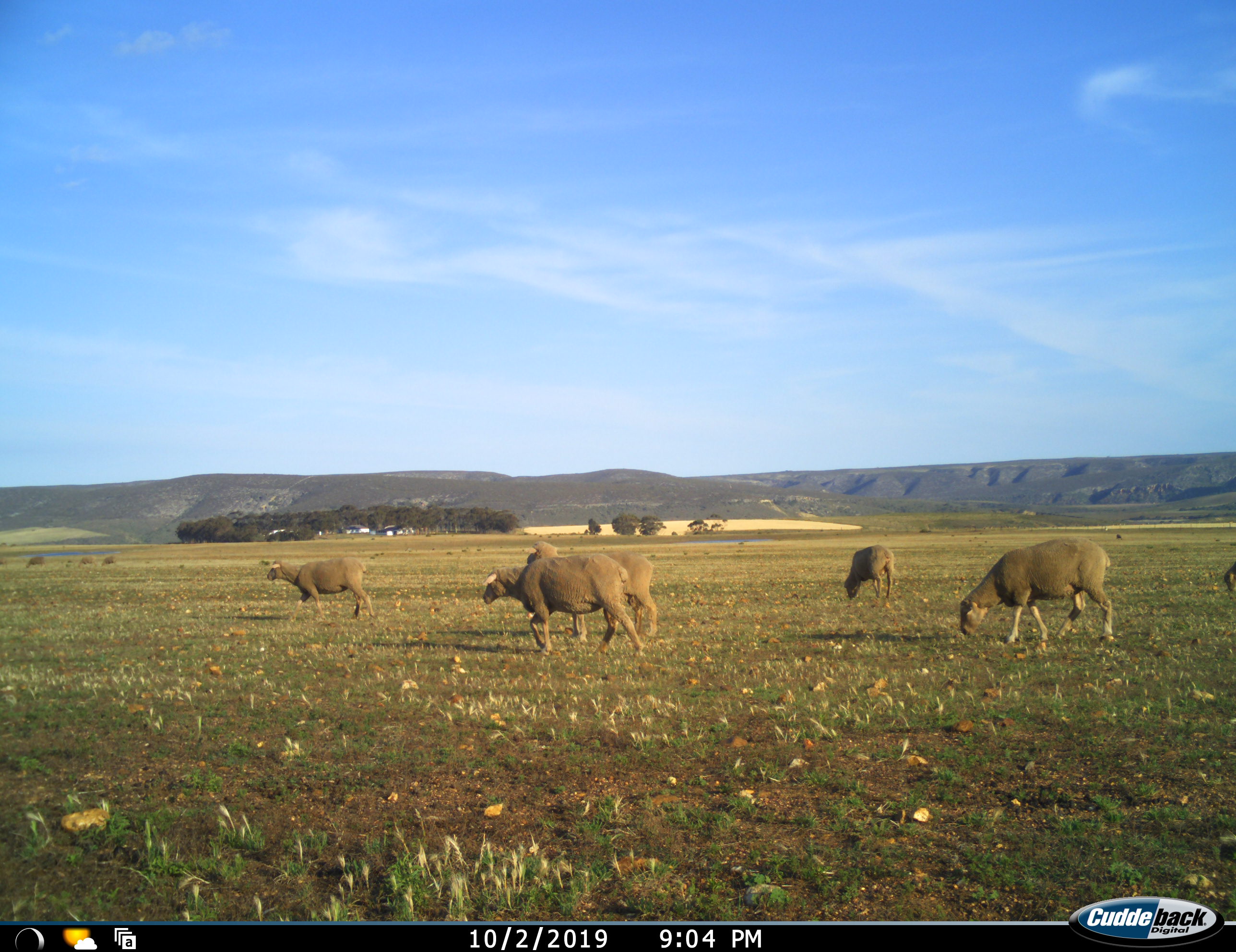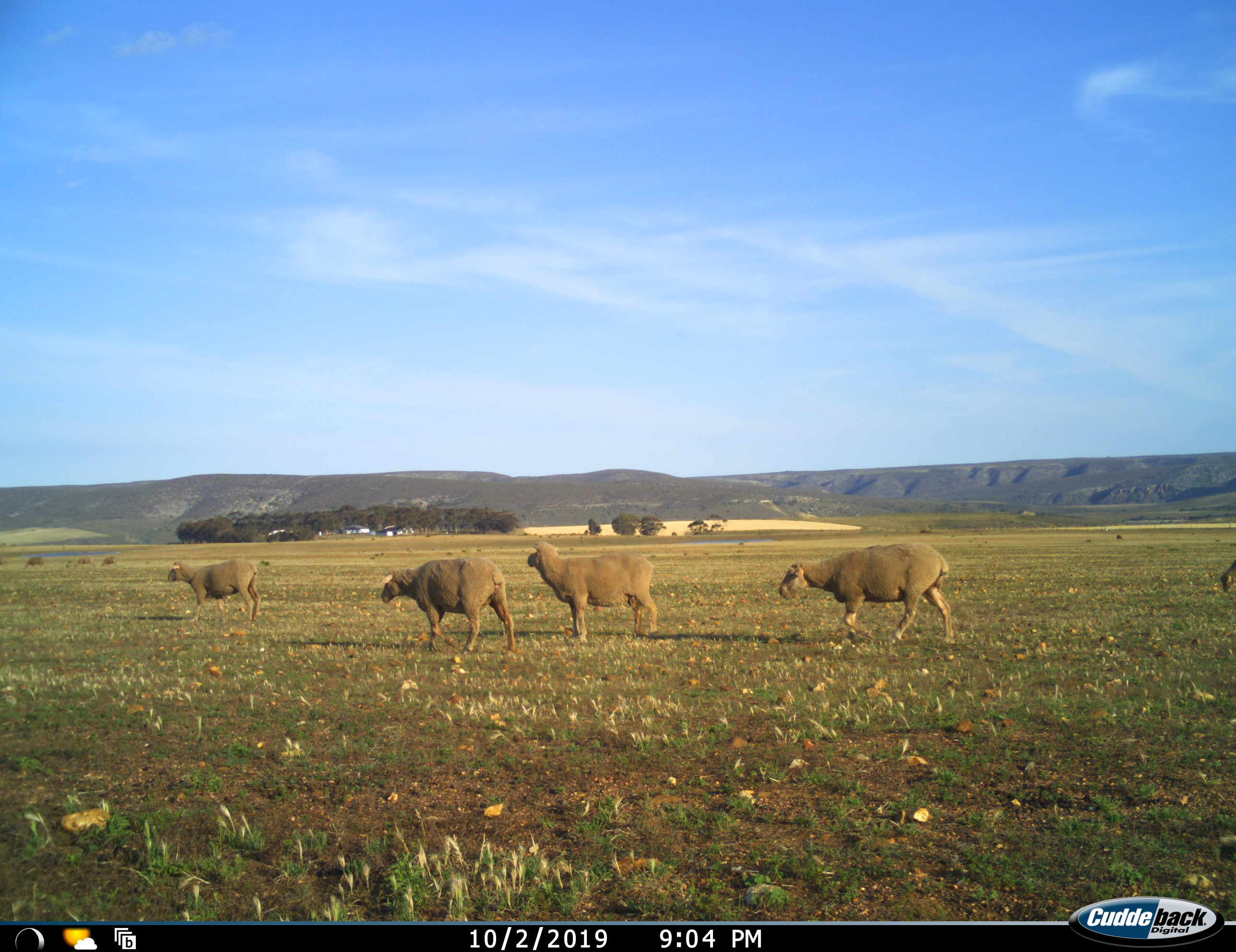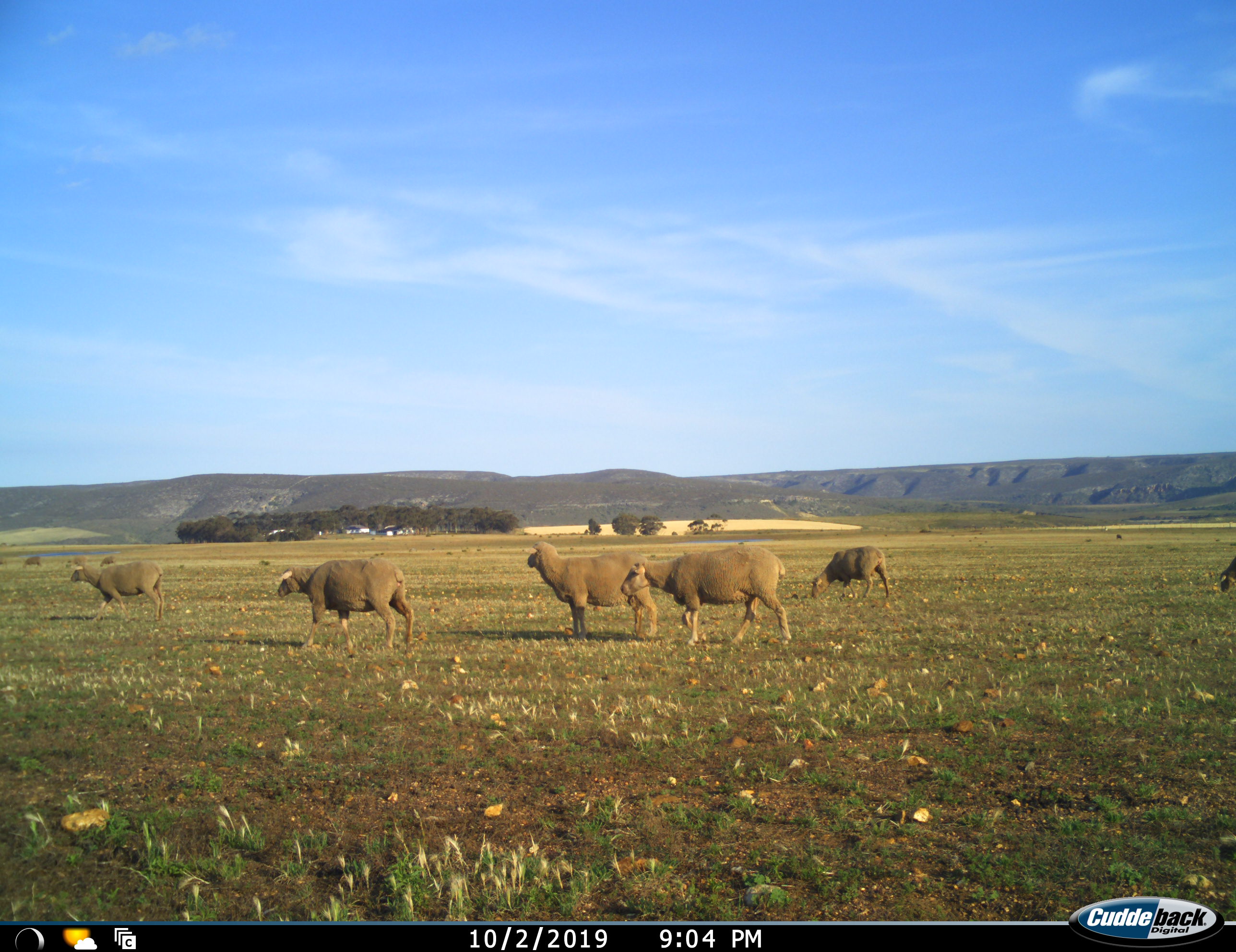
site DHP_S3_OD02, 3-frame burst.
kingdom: Animalia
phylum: Chordata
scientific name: Vertebrata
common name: domestic animal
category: domesticanimal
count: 9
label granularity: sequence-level